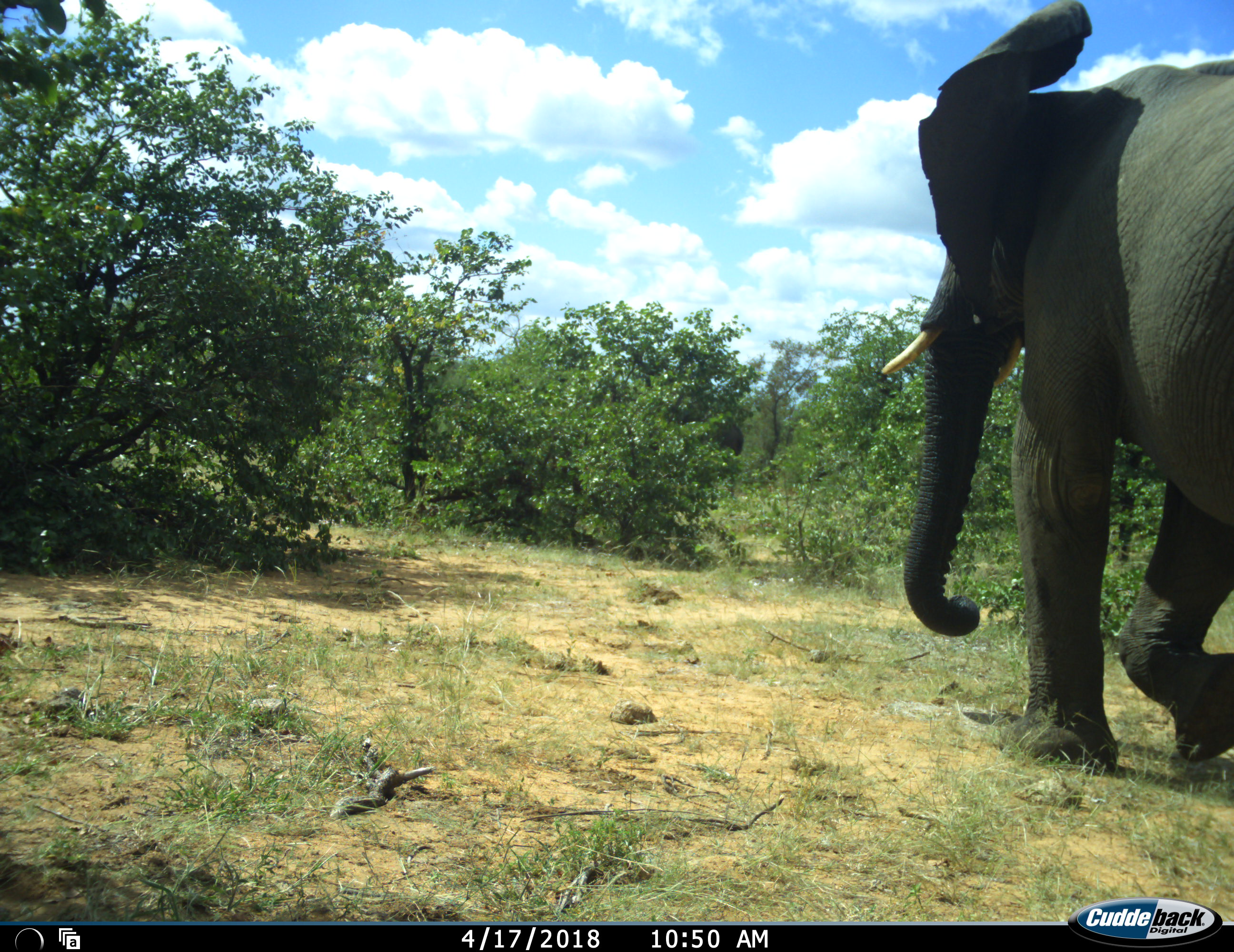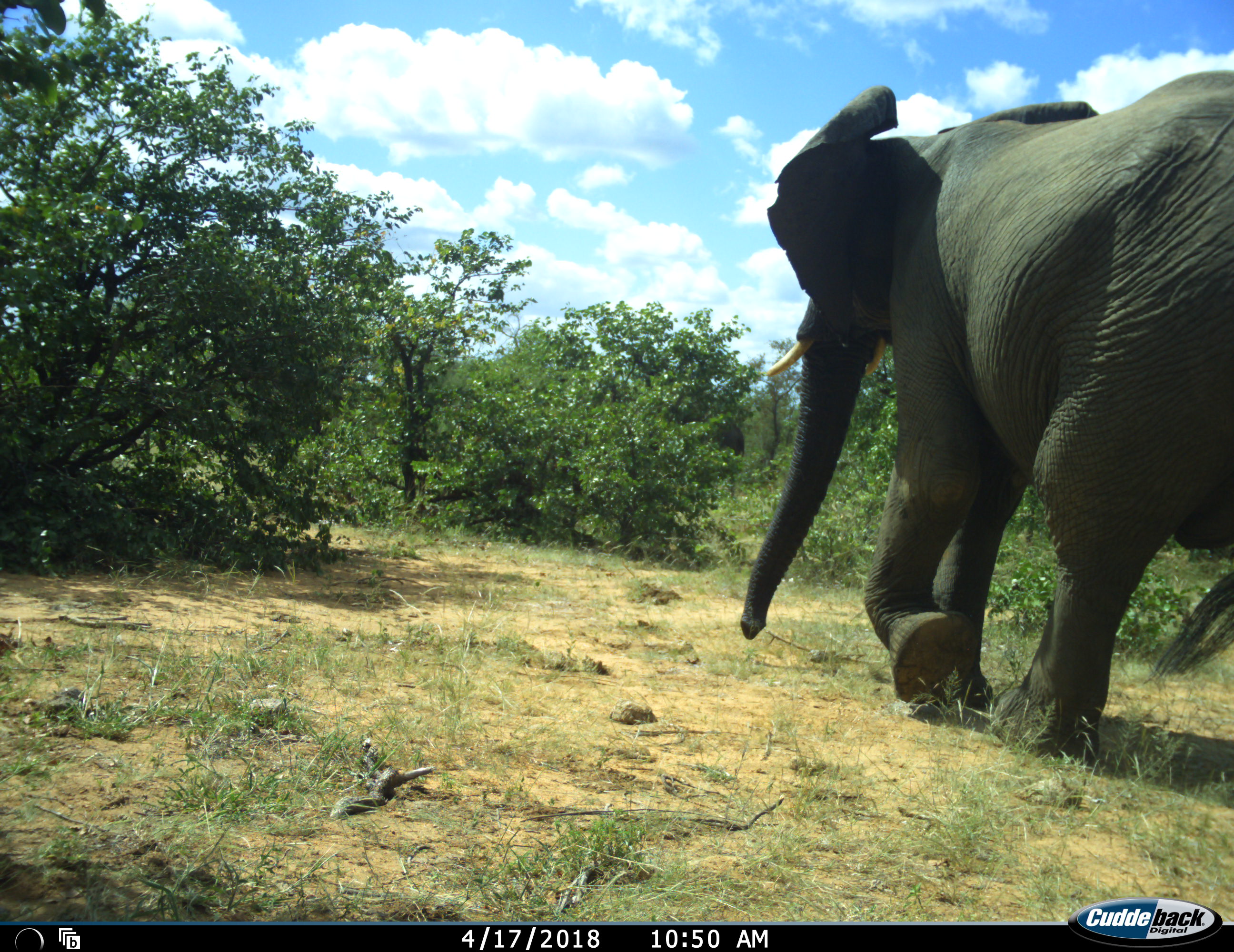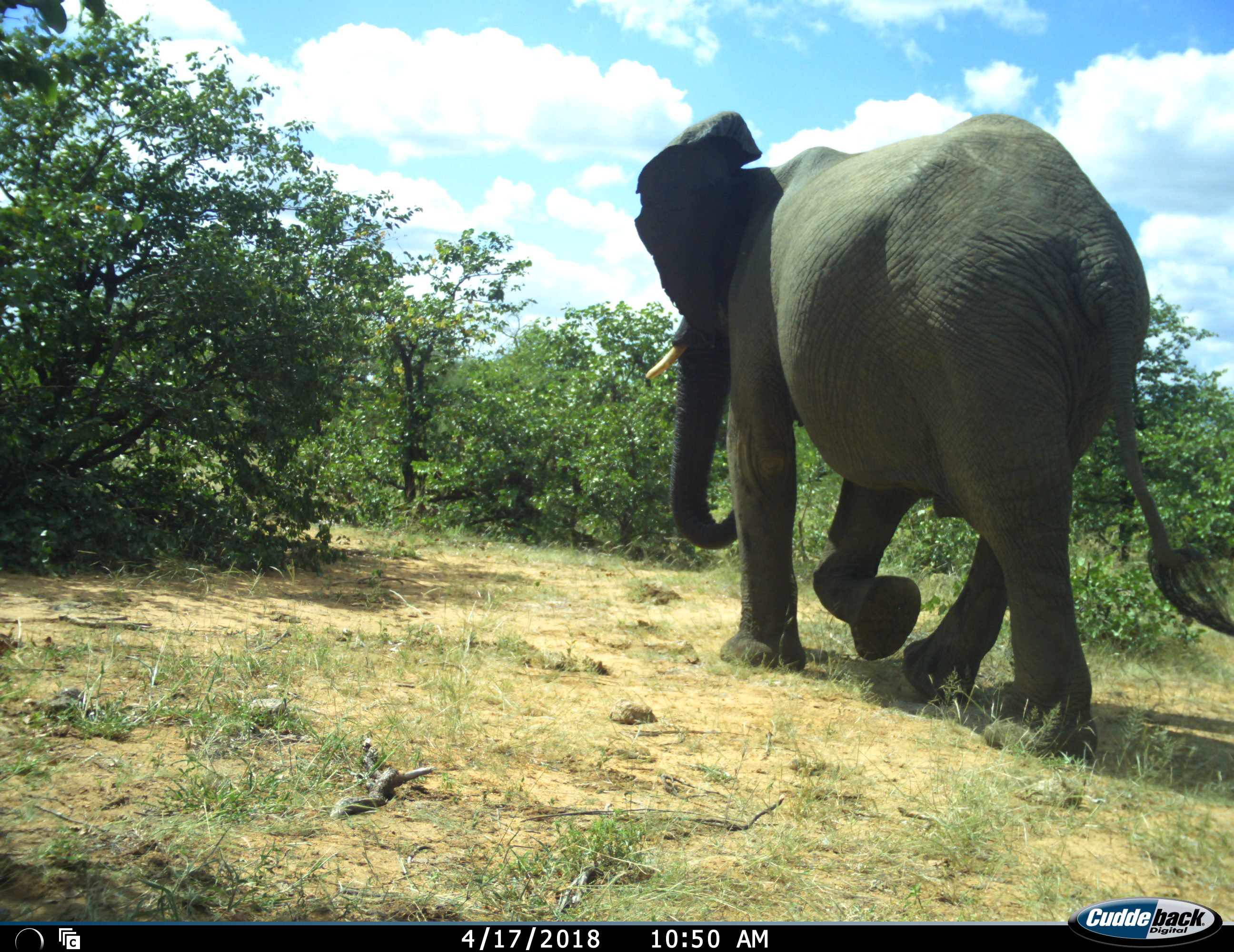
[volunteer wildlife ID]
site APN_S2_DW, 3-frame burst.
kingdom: Animalia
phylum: Chordata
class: Mammalia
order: Proboscidea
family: Elephantidae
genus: Loxodonta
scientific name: Loxodonta africana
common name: african bush elephant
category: elephant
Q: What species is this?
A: Elephant (african bush elephant) (Loxodonta africana).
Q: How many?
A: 1.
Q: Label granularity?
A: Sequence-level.